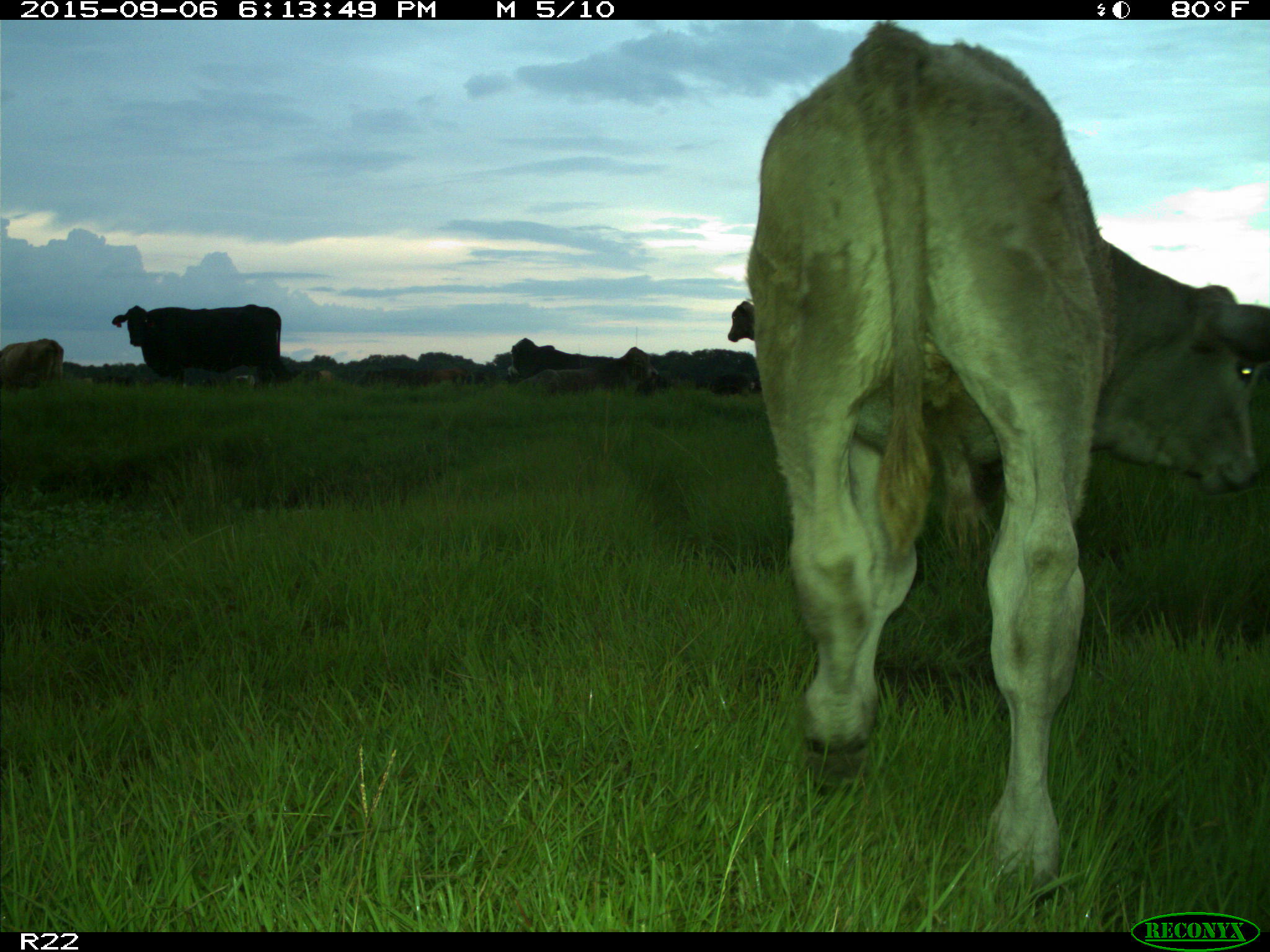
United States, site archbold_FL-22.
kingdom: Animalia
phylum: Chordata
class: Mammalia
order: Artiodactyla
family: Bovidae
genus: Bos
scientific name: Bos taurus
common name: domestic cow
Bos taurus (domestic cow).